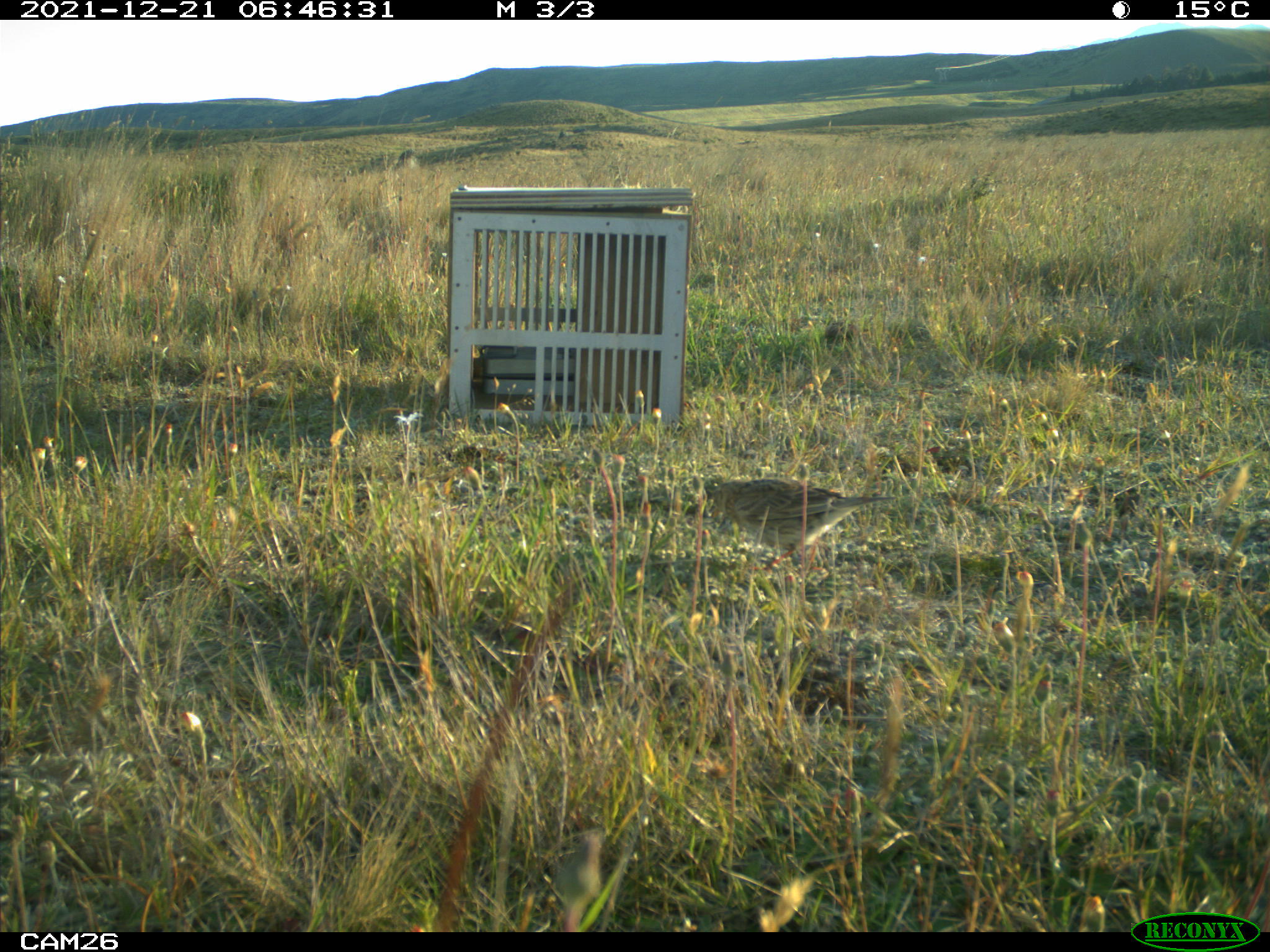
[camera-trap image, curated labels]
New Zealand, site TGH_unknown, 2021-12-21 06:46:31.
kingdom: Animalia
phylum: Chordata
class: Aves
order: Passeriformes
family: Motacillidae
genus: Anthus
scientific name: Anthus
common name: pipit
Pipit (Anthus).